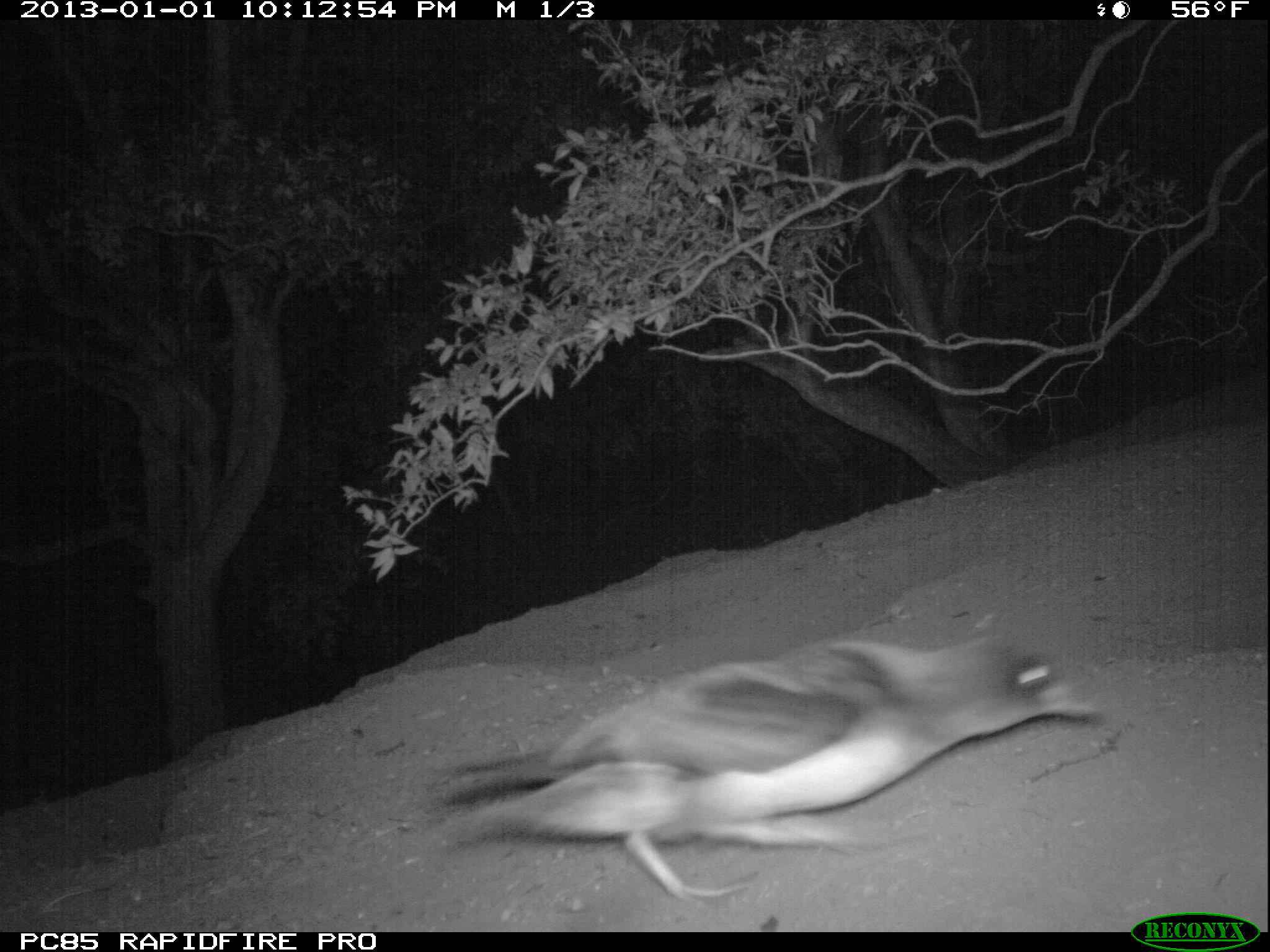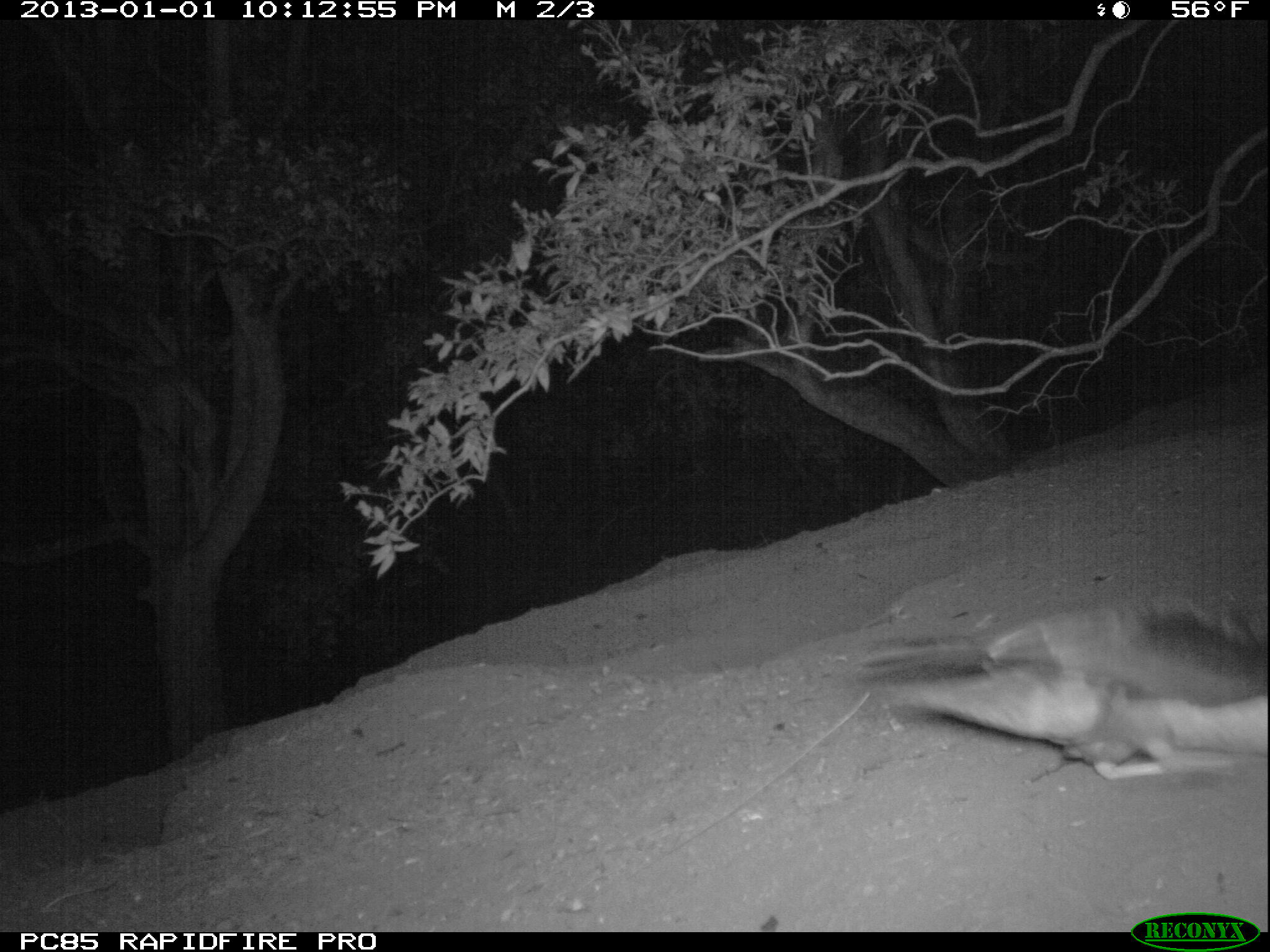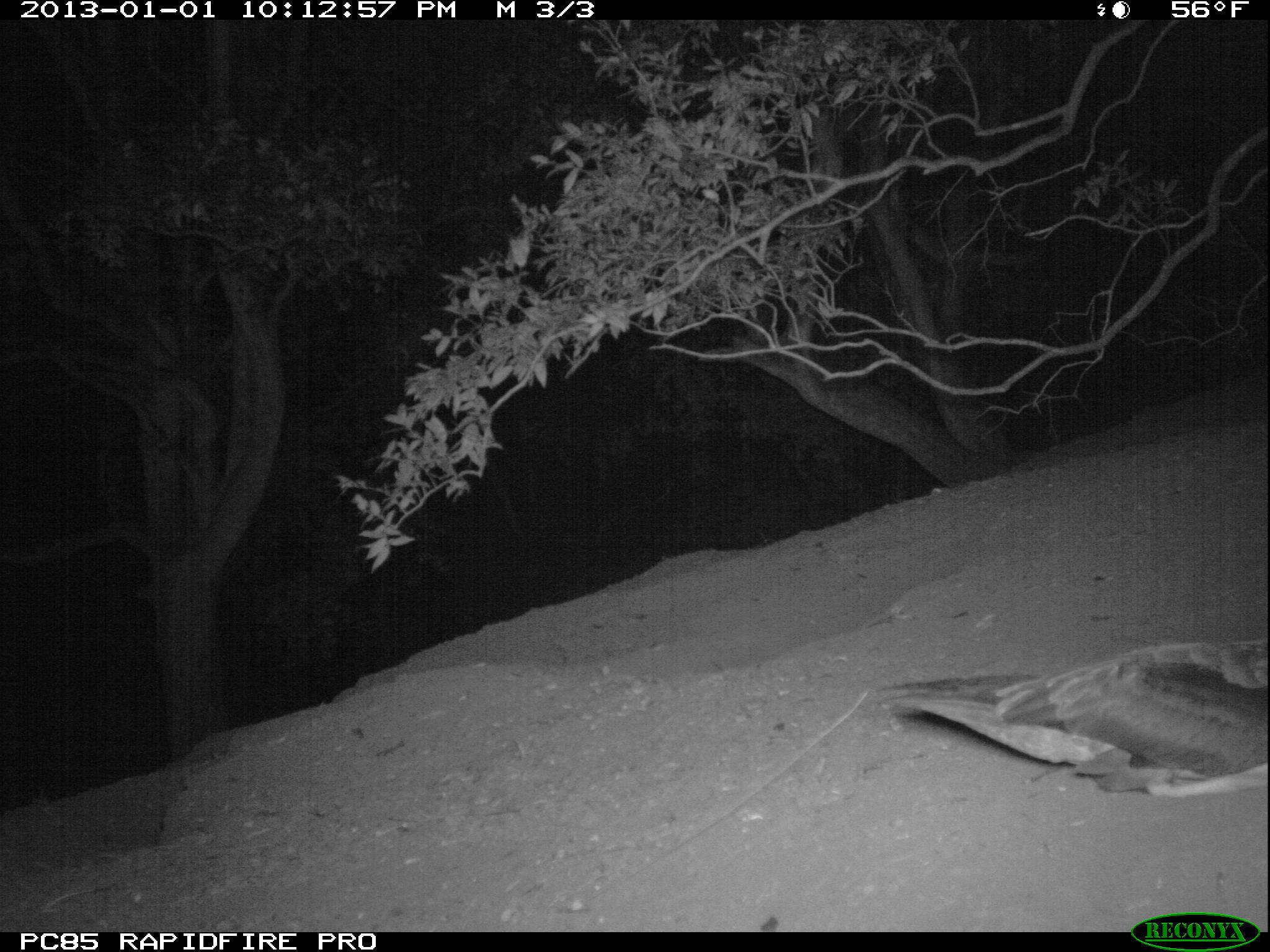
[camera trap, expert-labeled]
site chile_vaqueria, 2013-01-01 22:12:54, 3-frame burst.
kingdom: Animalia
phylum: Chordata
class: Aves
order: Procellariiformes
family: Procellariidae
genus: Calonectris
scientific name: Calonectris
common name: shearwater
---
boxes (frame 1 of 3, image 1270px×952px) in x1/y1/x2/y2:
shearwater: 439/623/1111/917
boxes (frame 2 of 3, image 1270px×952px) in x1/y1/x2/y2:
shearwater: 850/588/1270/785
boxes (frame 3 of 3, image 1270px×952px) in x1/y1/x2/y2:
shearwater: 880/640/1264/788